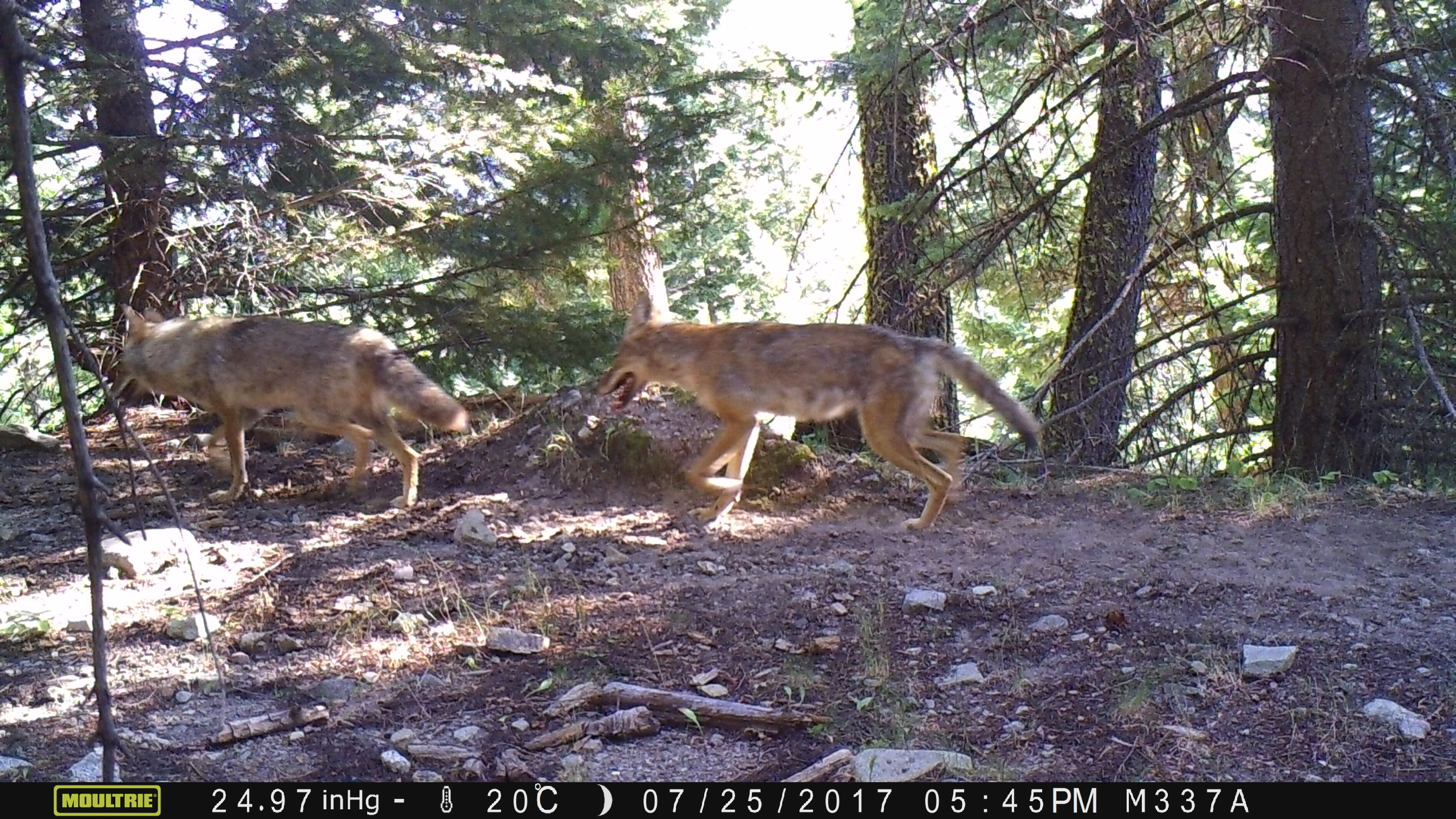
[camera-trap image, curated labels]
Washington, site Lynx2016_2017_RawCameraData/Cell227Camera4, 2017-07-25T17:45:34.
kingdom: Animalia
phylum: Chordata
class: Mammalia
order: Carnivora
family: Canidae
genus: Canis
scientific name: Canis latrans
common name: coyote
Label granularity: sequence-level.